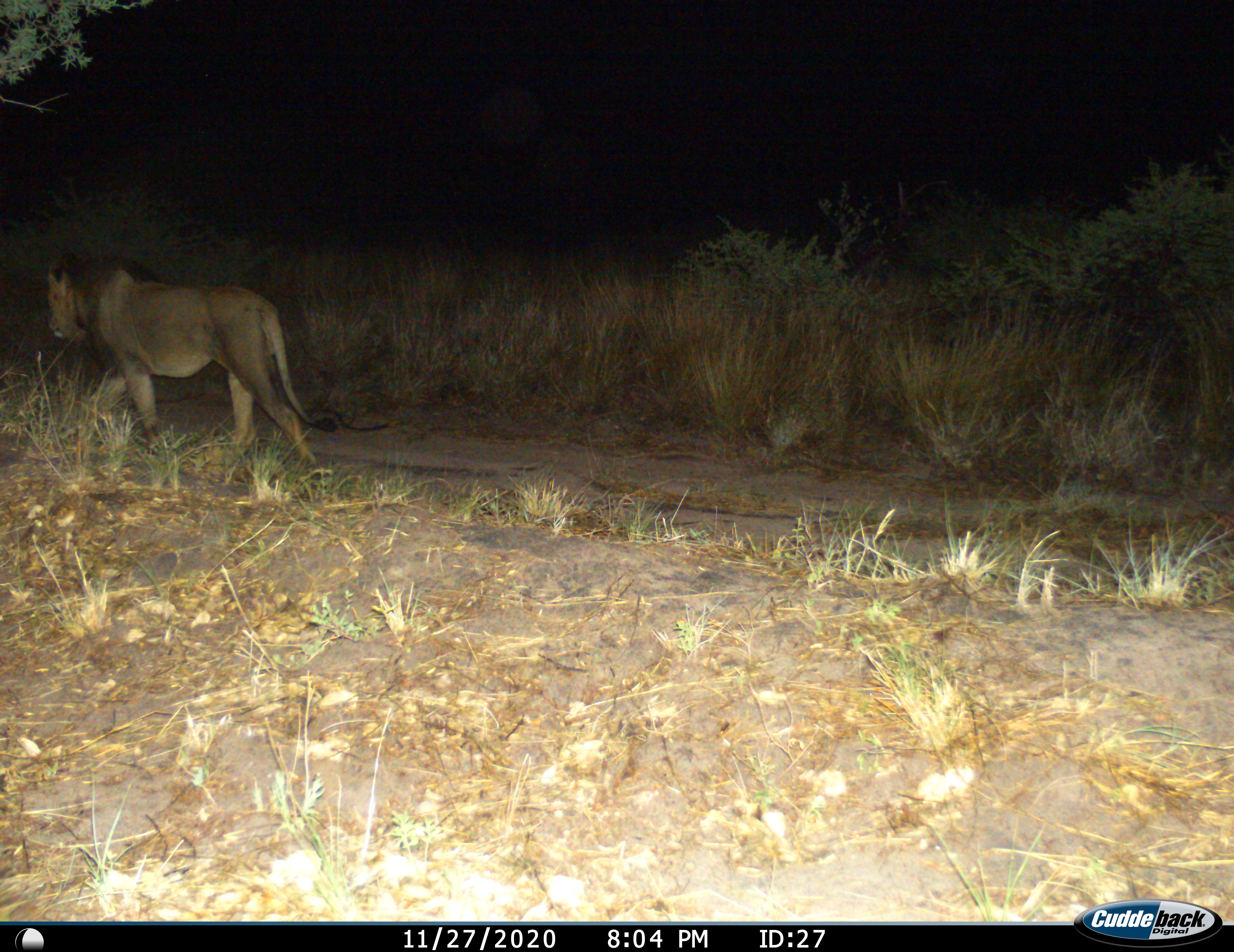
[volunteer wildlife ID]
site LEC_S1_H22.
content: unidentified animal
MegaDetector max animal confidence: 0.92